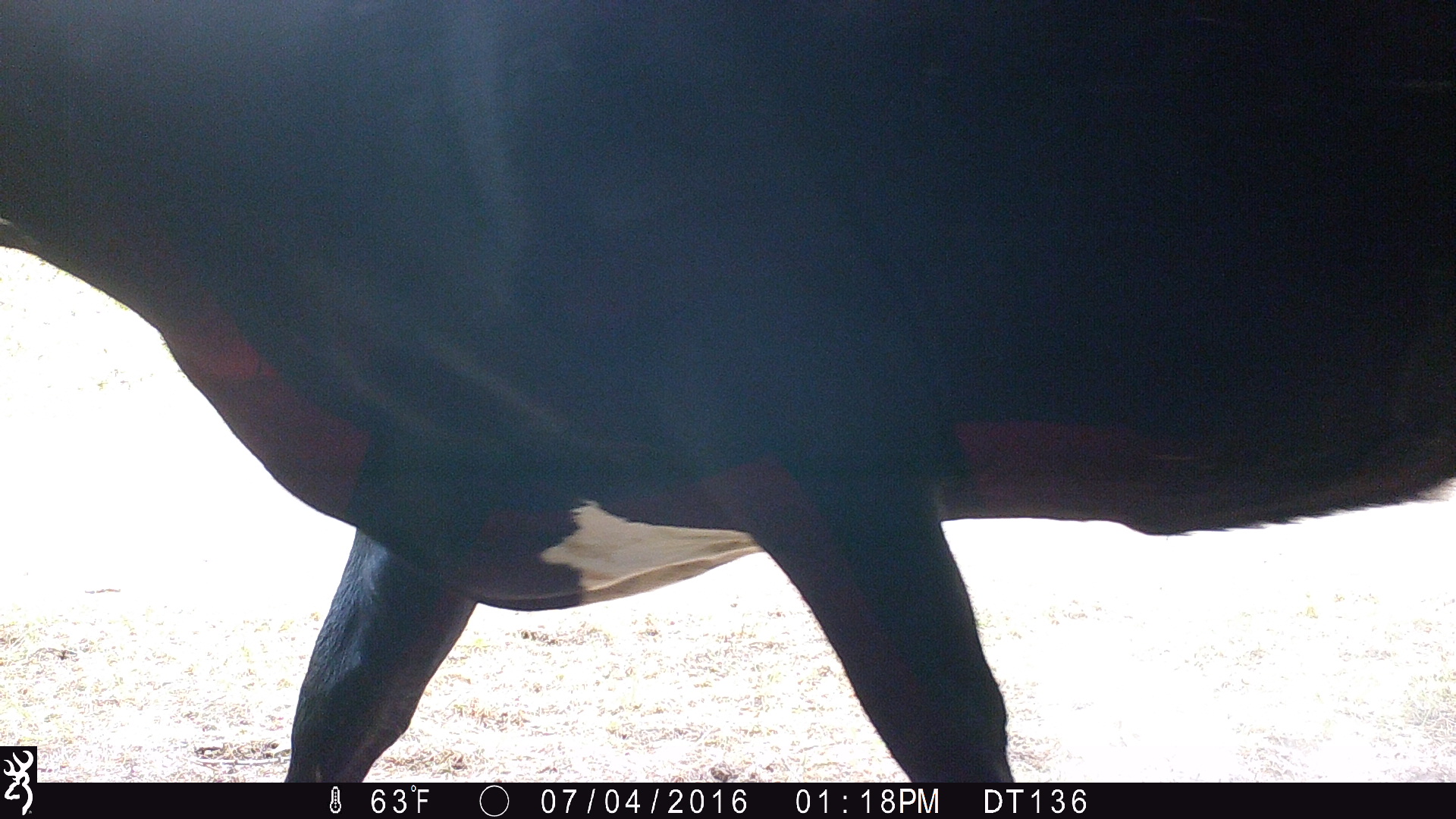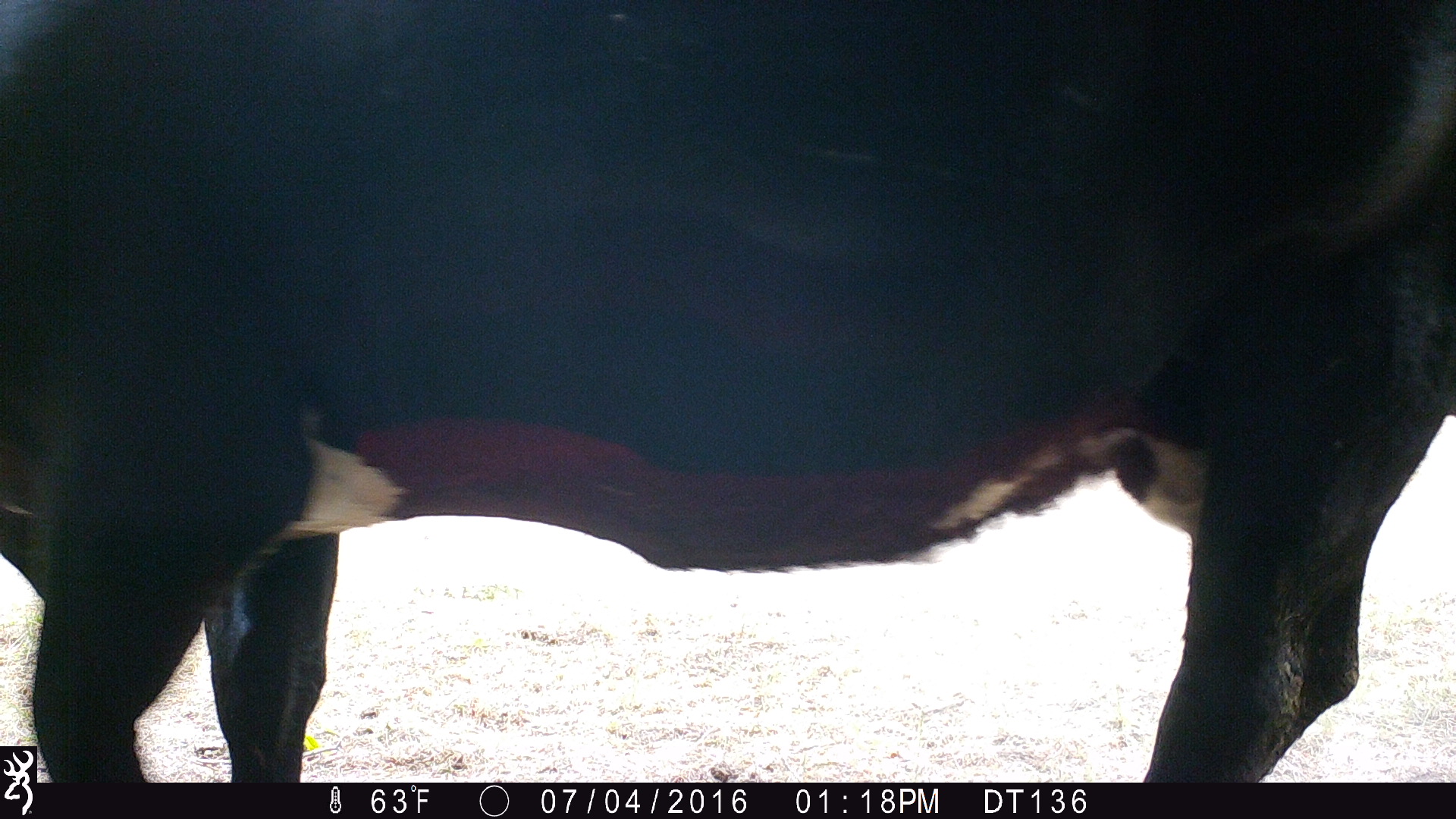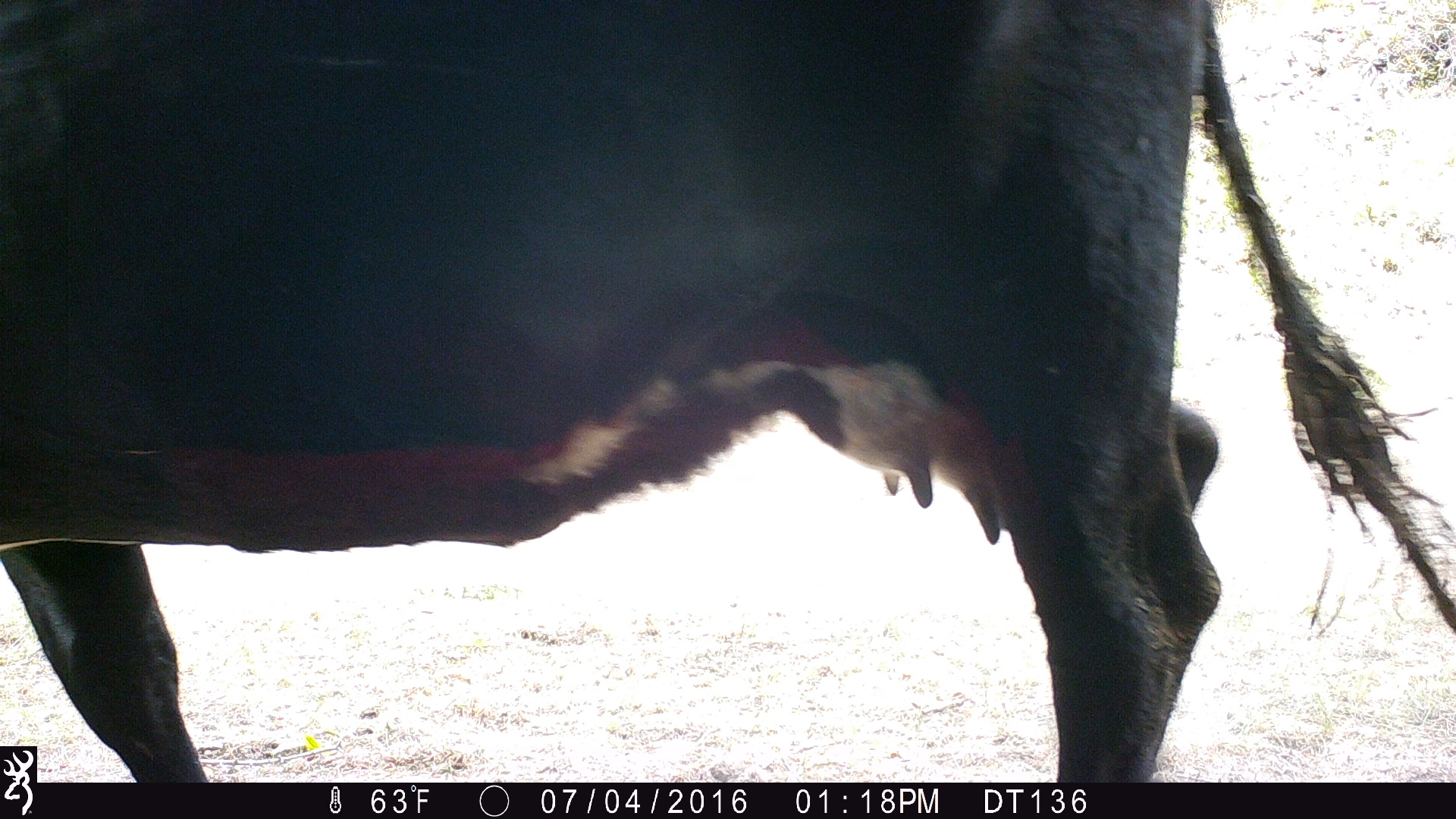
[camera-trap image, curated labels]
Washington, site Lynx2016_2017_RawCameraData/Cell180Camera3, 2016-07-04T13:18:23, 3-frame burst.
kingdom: Animalia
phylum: Chordata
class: Mammalia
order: Artiodactyla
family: Bovidae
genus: Bos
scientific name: Bos taurus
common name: domestic cattle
Domestic cattle (Bos taurus). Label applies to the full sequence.